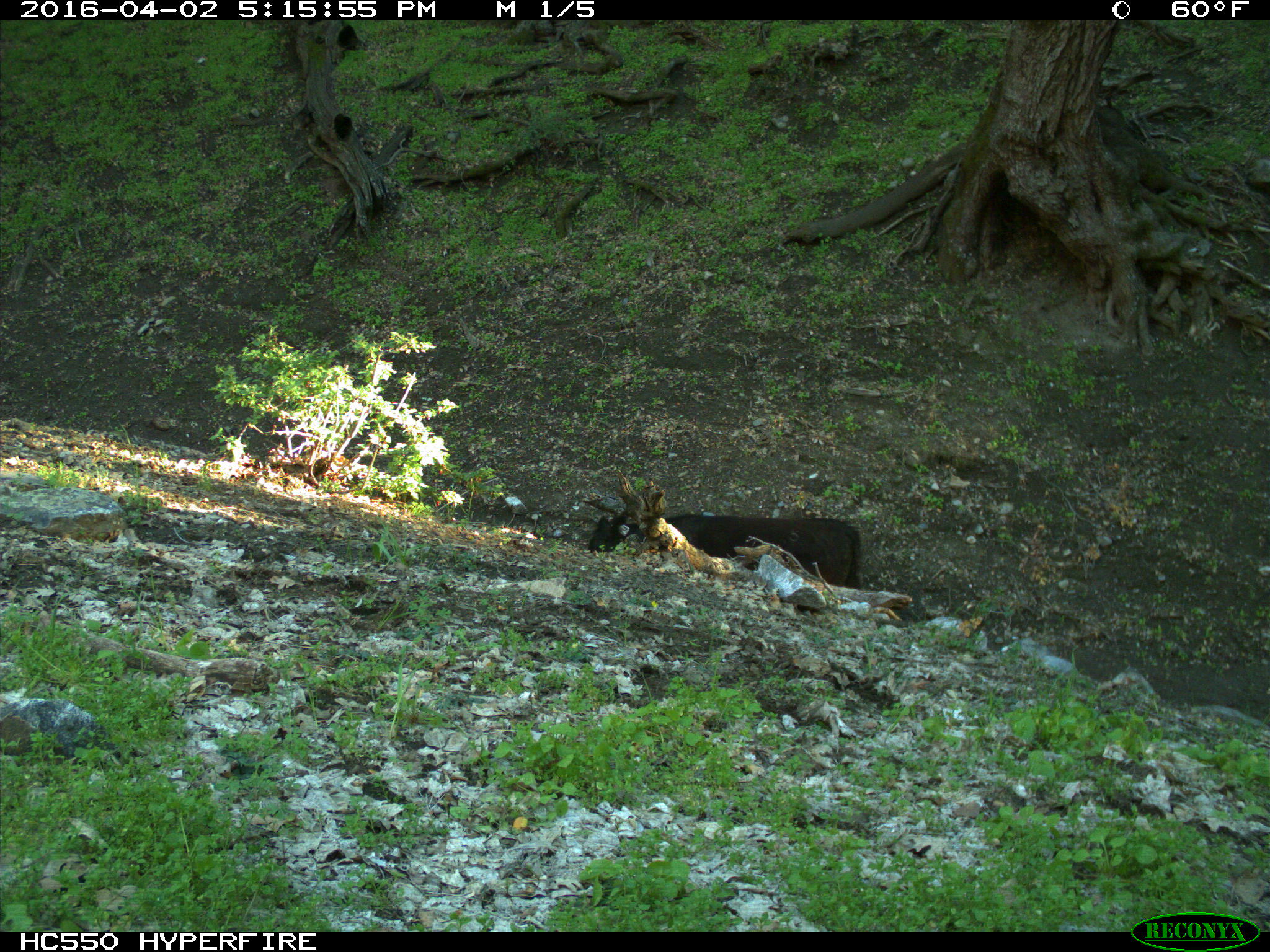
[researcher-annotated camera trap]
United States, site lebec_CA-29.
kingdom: Animalia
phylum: Chordata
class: Mammalia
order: Artiodactyla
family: Bovidae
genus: Bos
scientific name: Bos taurus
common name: domestic cow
Bos taurus (domestic cow).